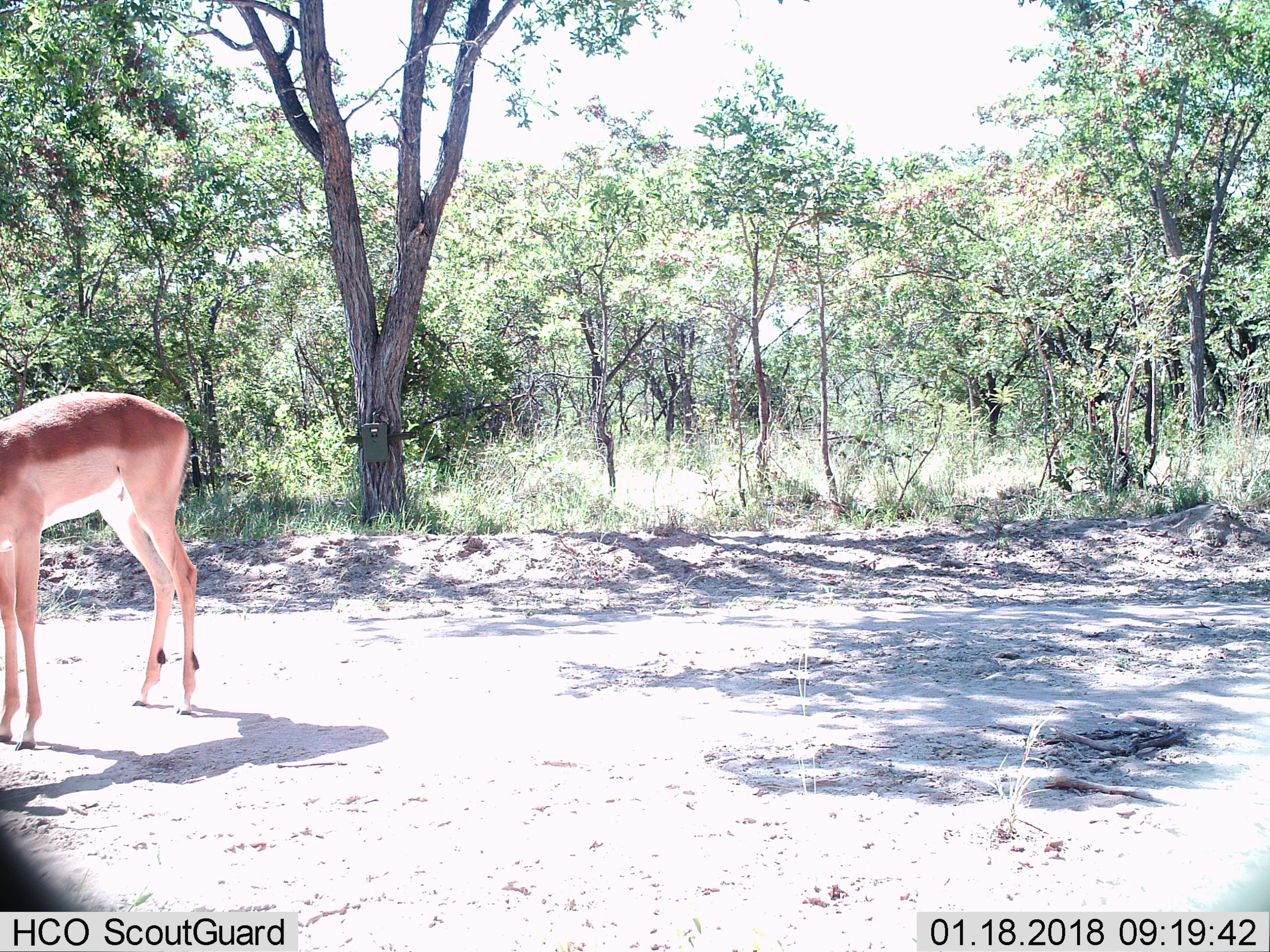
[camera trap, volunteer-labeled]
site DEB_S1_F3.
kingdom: Animalia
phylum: Chordata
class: Mammalia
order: Artiodactyla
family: Bovidae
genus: Aepyceros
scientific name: Aepyceros melampus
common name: impala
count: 1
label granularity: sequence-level